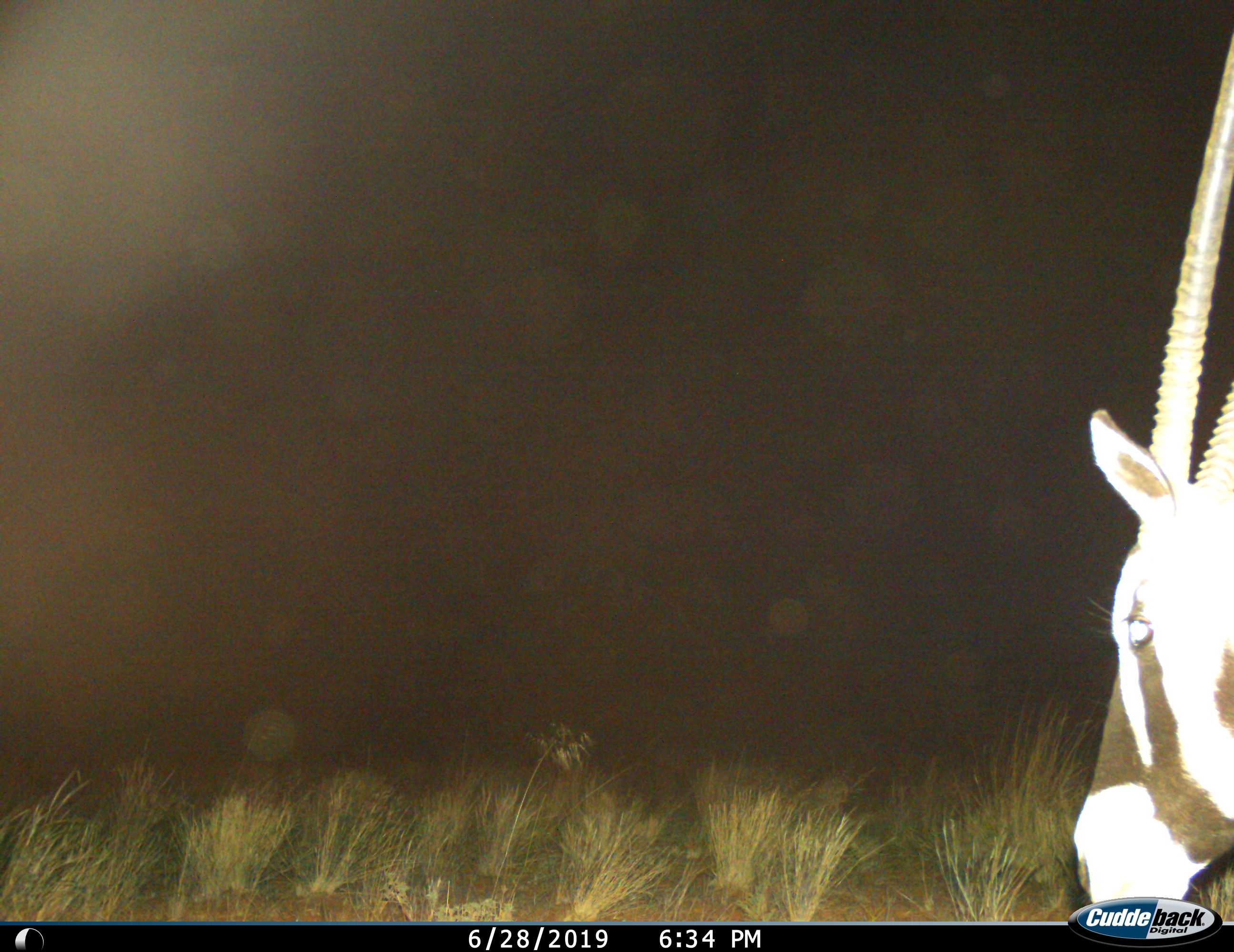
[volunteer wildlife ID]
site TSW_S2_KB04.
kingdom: Animalia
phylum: Chordata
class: Mammalia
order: Artiodactyla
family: Bovidae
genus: Oryx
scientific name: Oryx gazella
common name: gemsbok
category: oryx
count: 1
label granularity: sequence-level